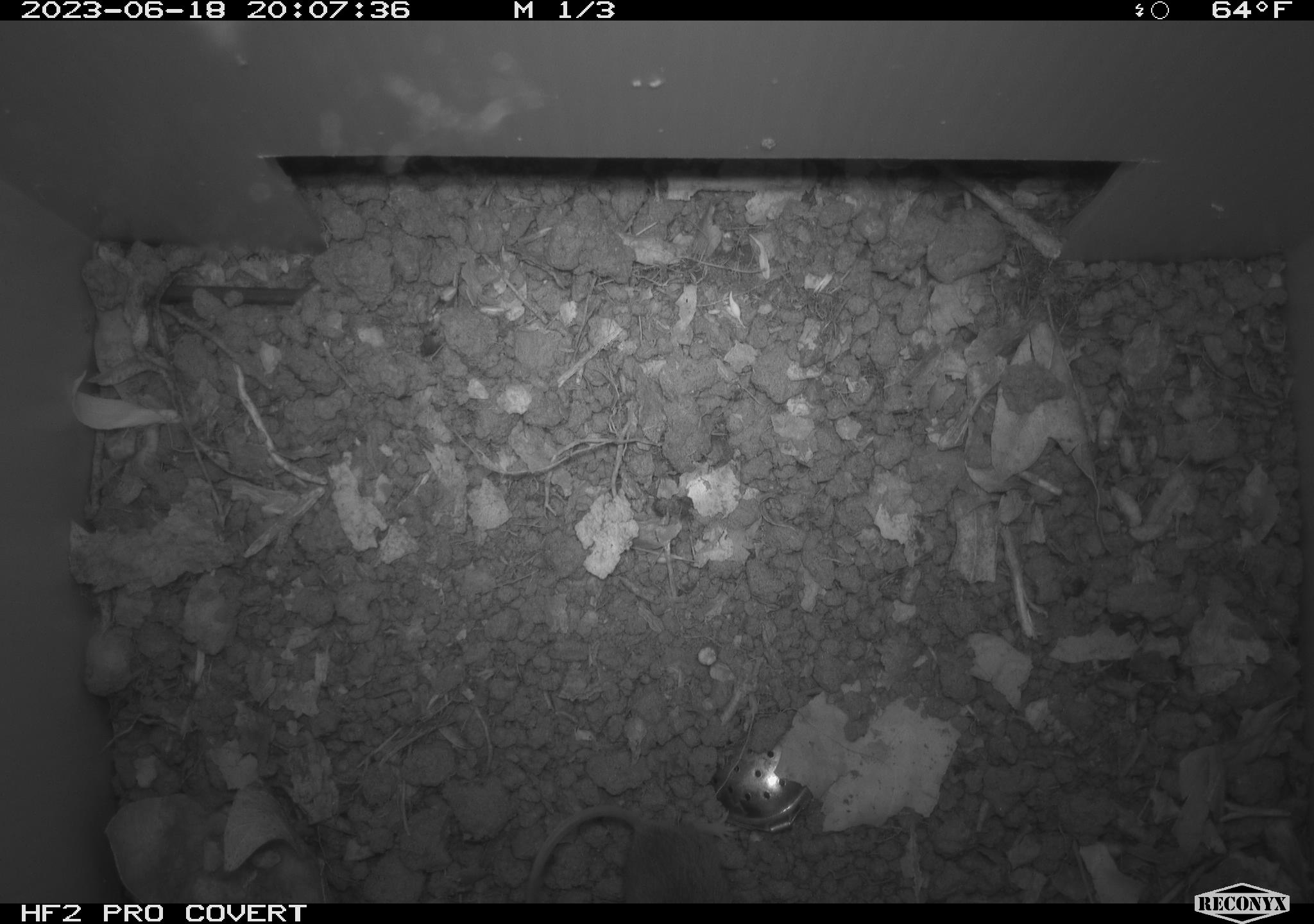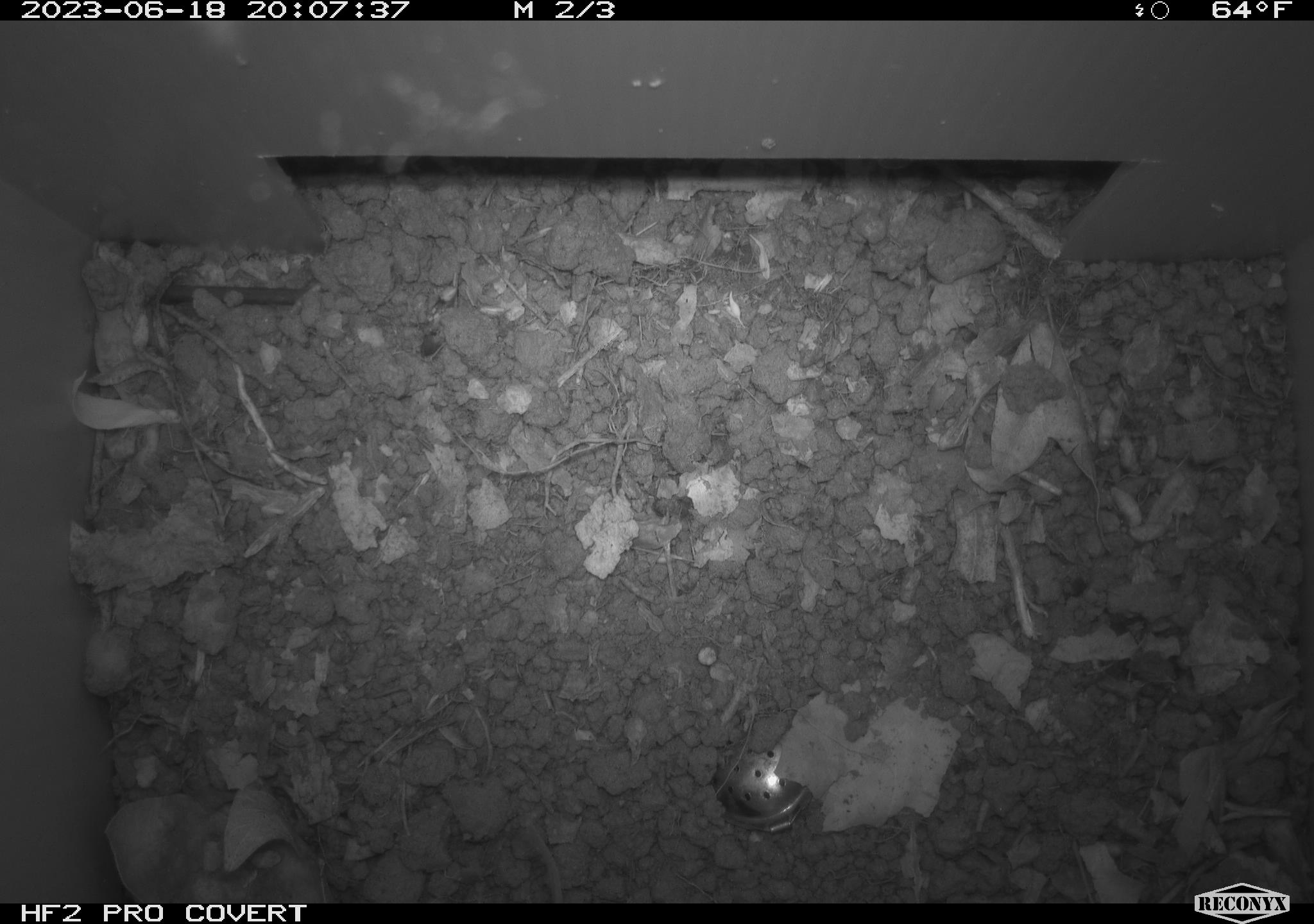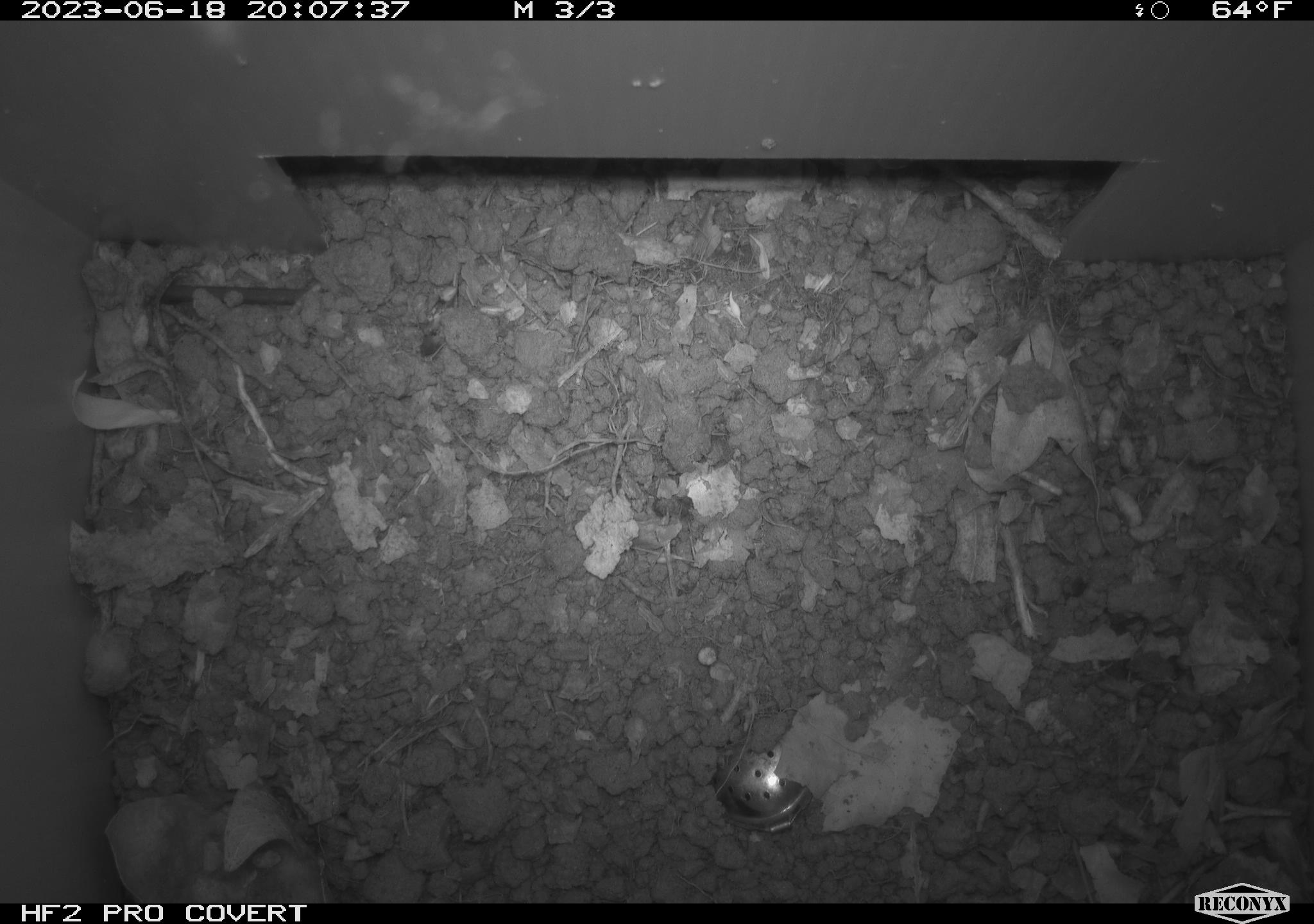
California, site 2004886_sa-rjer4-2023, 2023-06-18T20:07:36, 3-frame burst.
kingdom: Animalia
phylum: Chordata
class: Mammalia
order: Rodentia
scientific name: Rodentia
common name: mouse species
Mouse species (Rodentia).